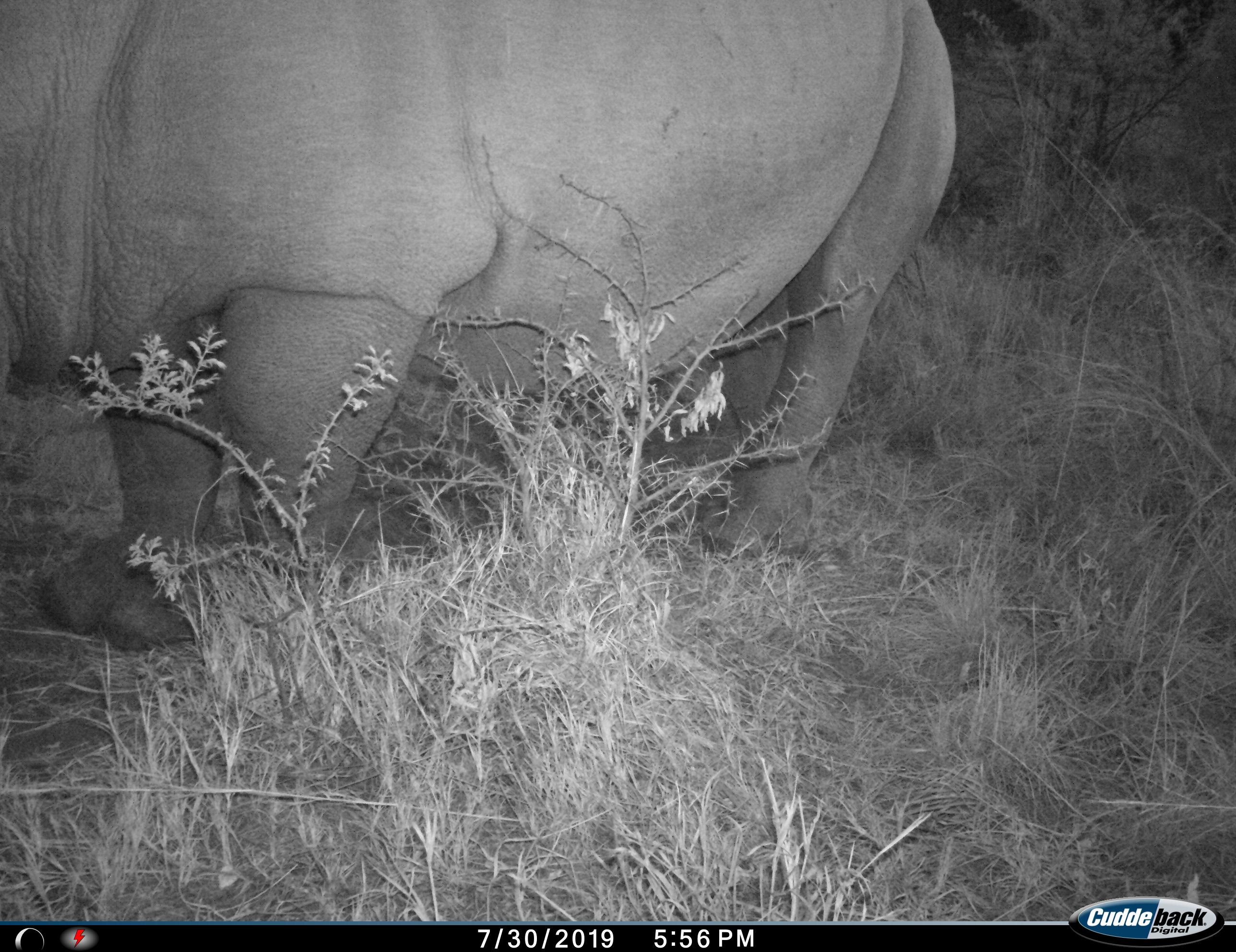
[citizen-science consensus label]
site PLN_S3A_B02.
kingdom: Animalia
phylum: Chordata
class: Mammalia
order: Perissodactyla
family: Rhinocerotidae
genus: Ceratotherium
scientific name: Ceratotherium simum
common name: white rhinoceros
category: rhinoceroswhite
Rhinoceroswhite (white rhinoceros) (Ceratotherium simum), count 1. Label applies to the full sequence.